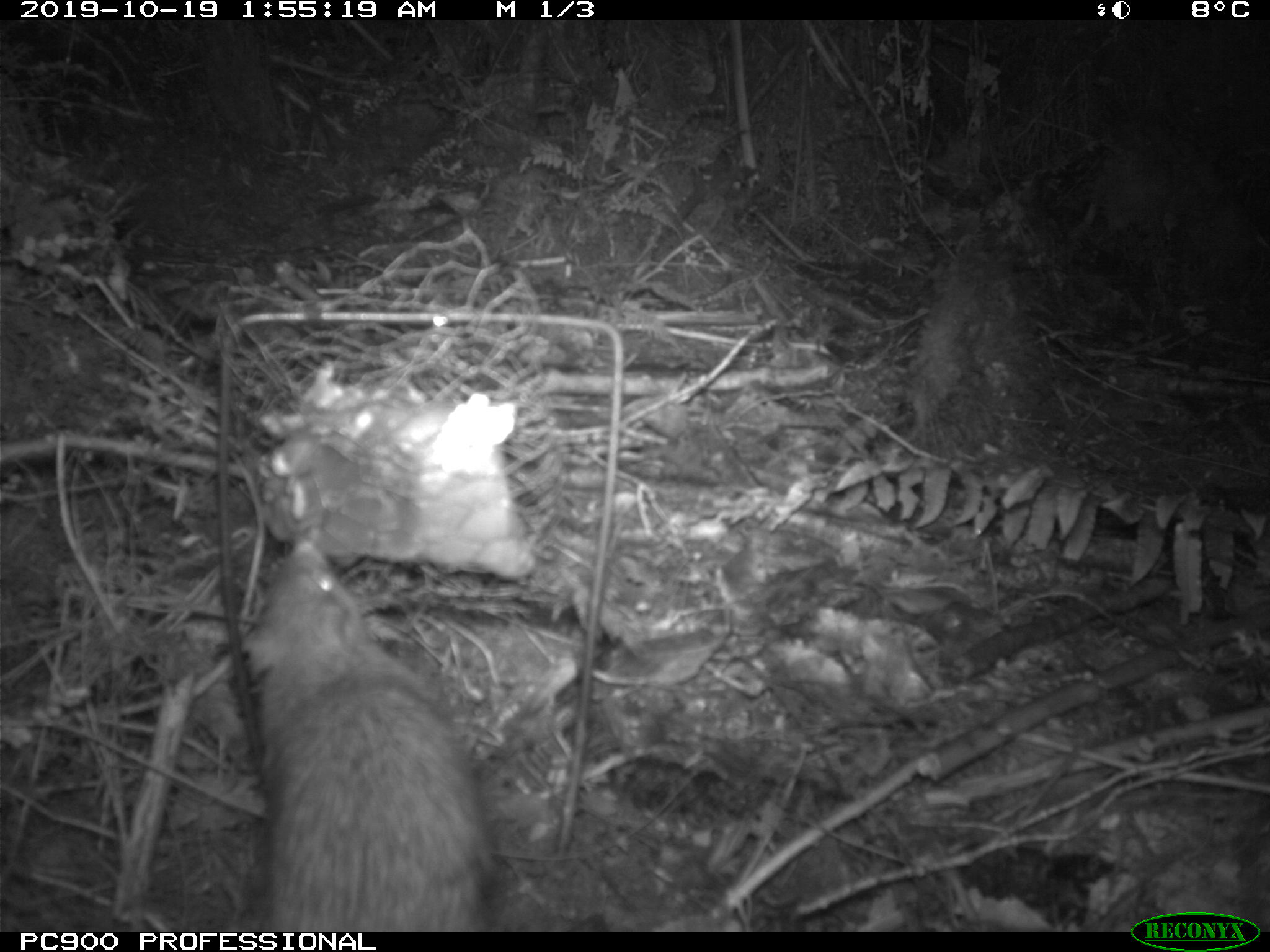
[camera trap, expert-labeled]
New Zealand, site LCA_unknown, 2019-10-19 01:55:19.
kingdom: Animalia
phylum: Chordata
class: Mammalia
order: Rodentia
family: Muridae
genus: Rattus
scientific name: Rattus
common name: rat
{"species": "rat (Rattus)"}